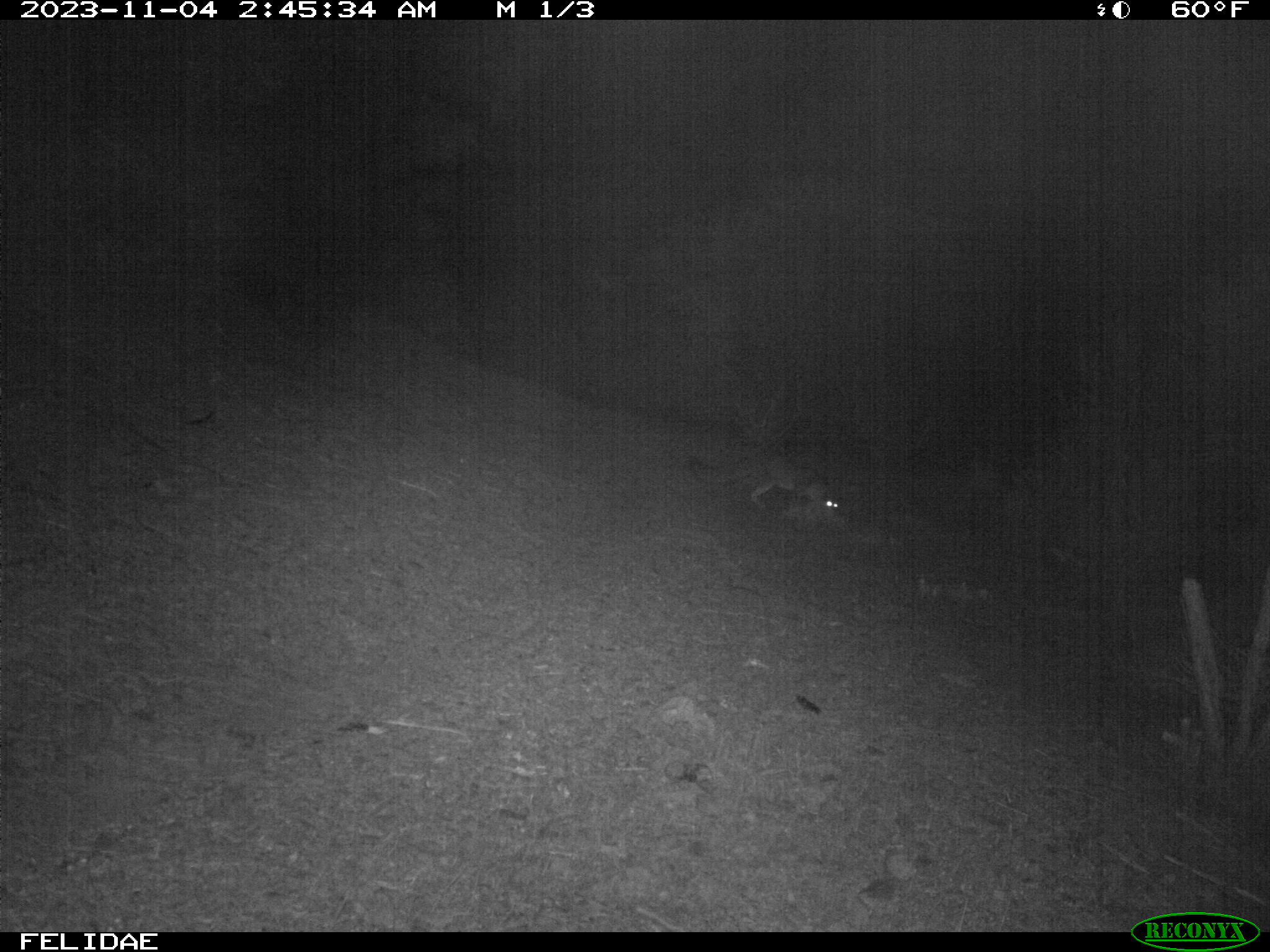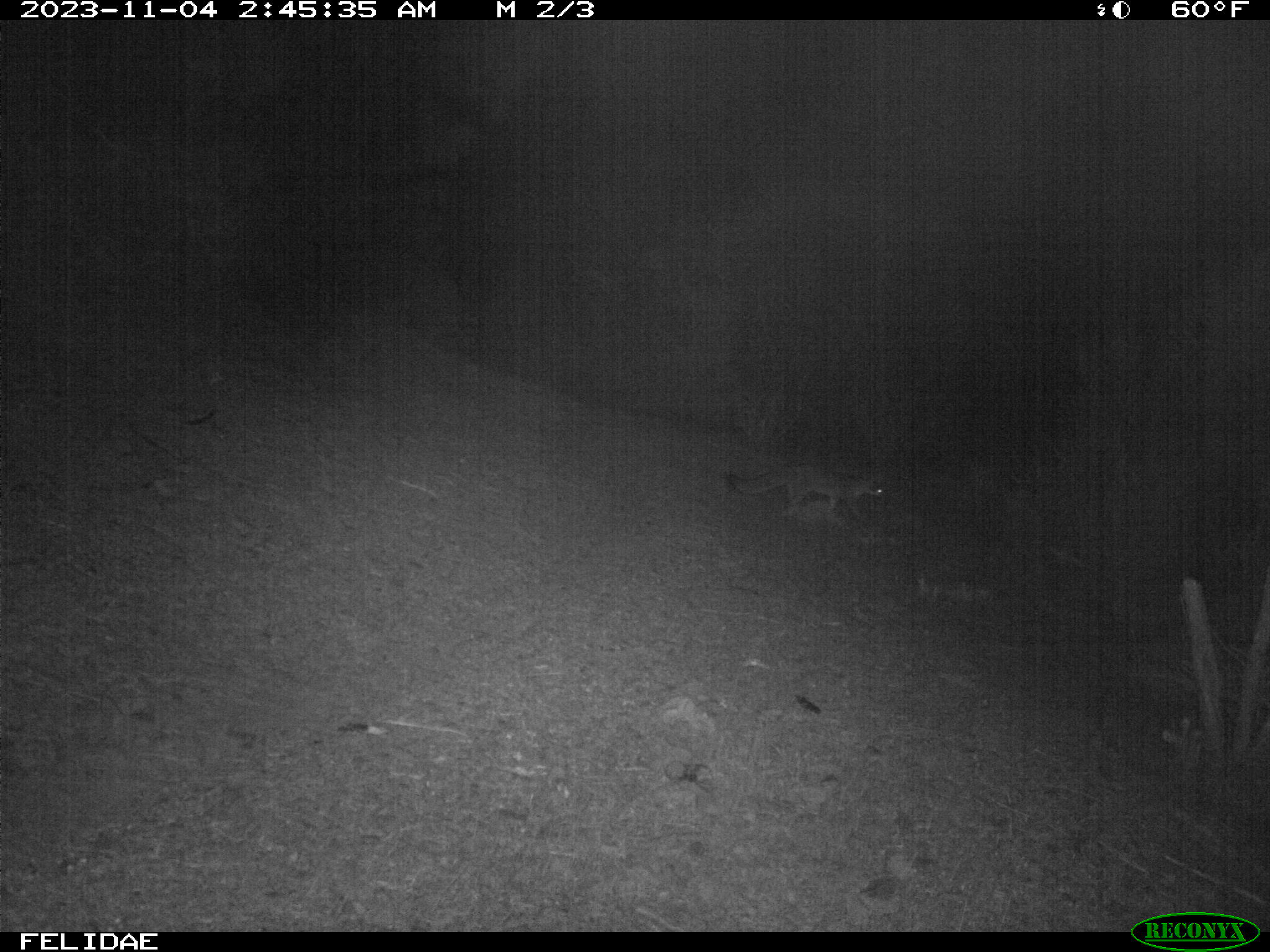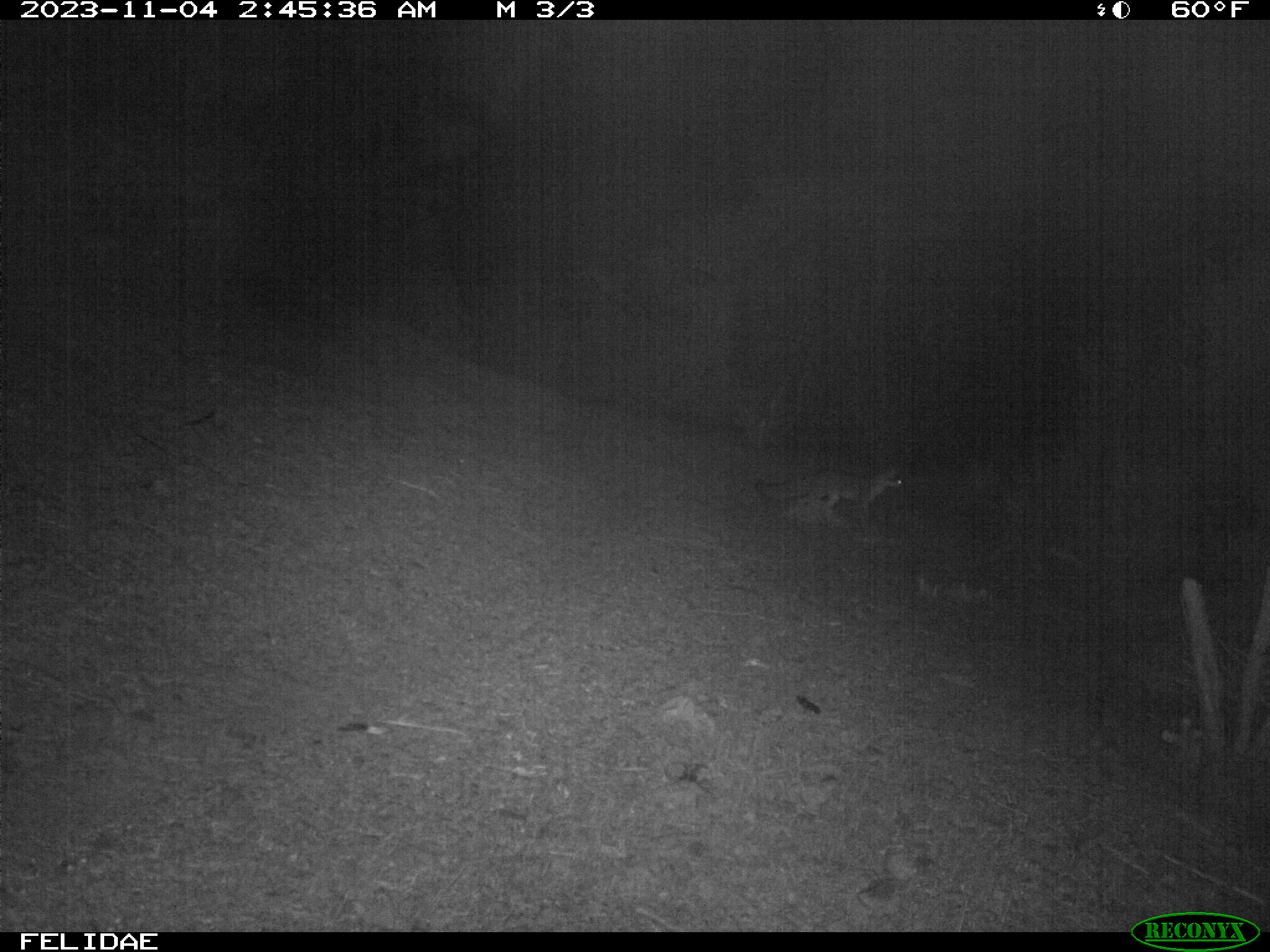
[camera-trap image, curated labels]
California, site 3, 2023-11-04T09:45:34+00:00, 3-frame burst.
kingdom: Animalia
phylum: Chordata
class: Mammalia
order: Carnivora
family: Canidae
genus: Urocyon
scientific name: Urocyon cinereoargenteus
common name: gray fox